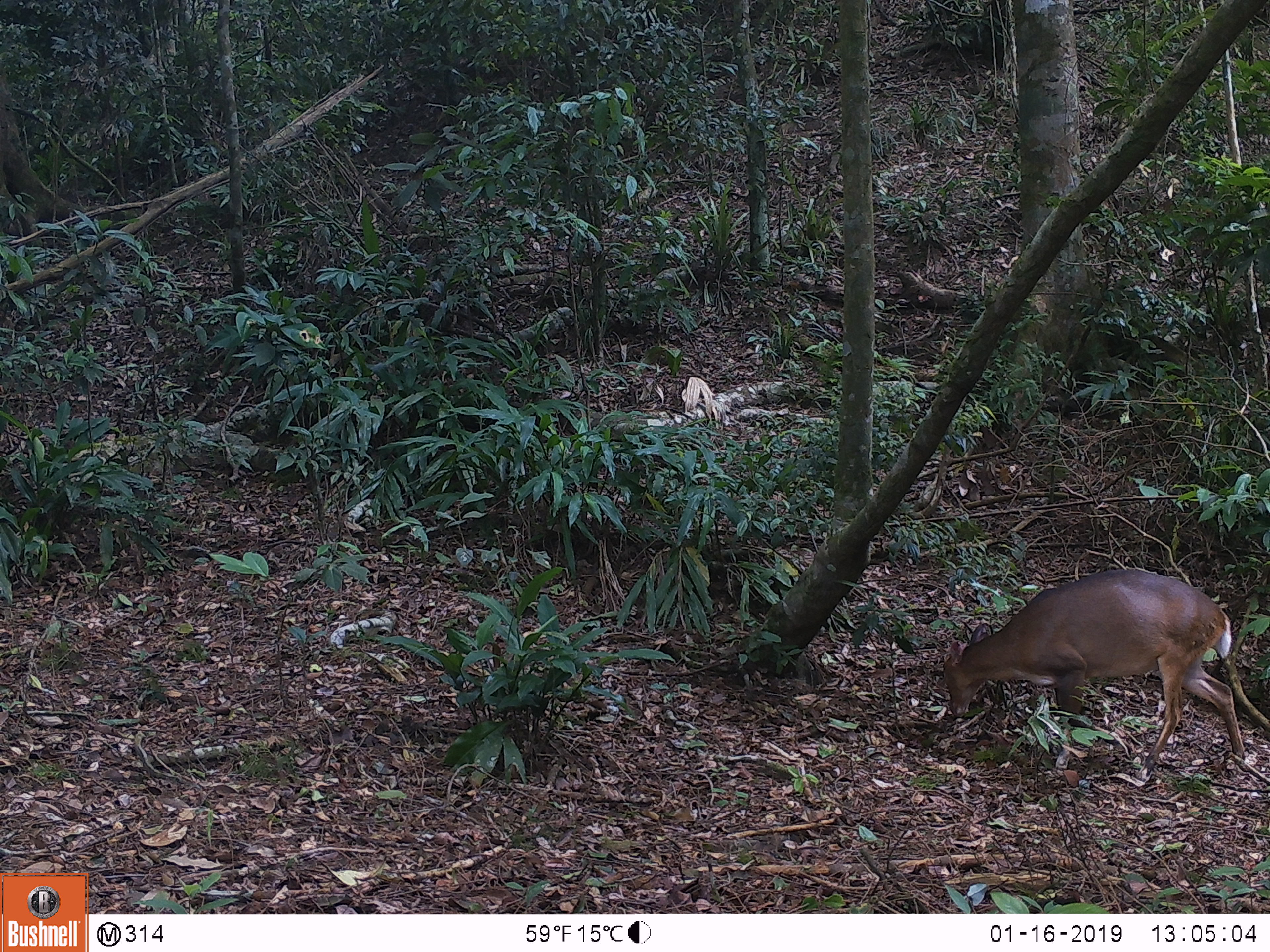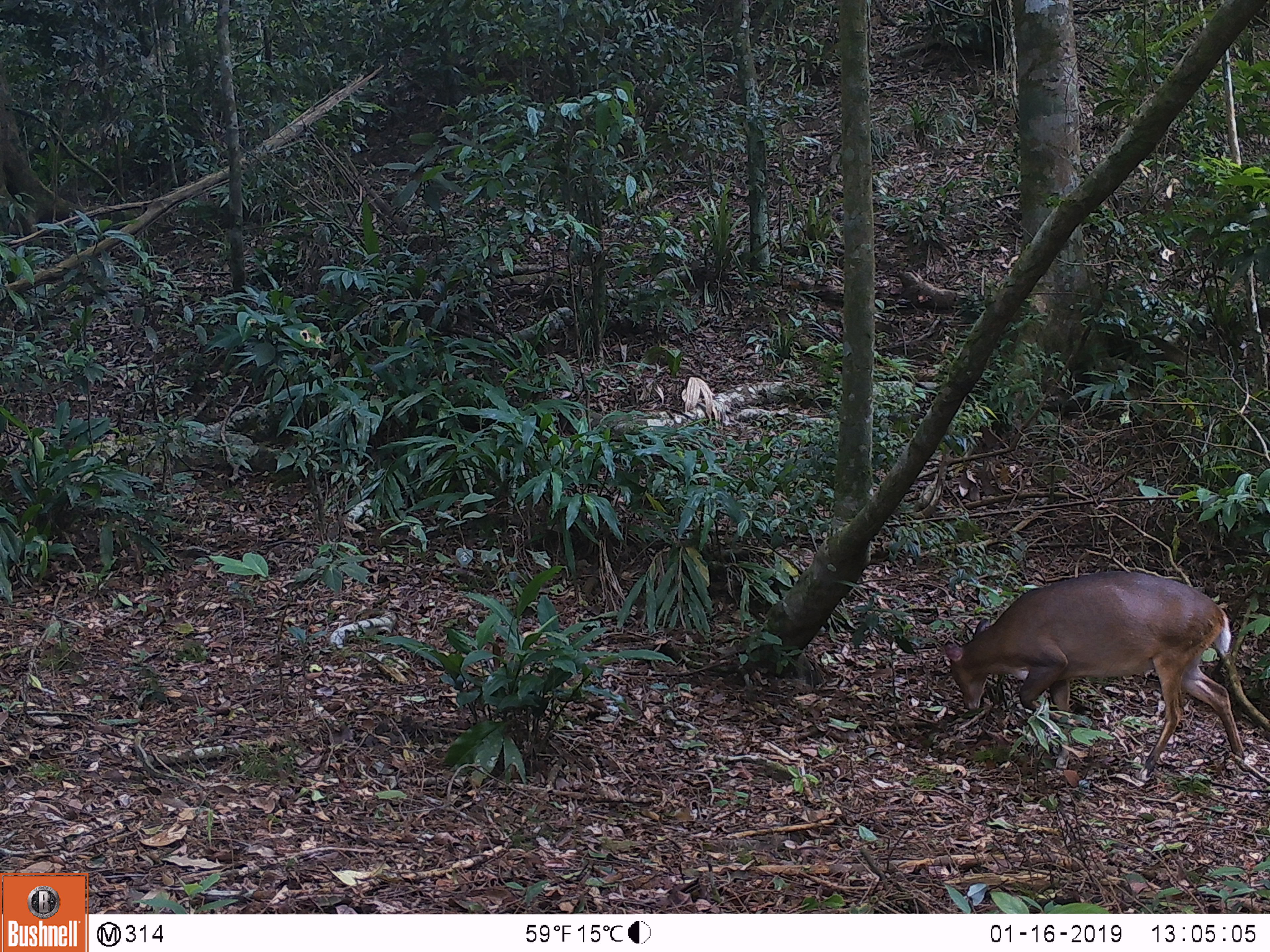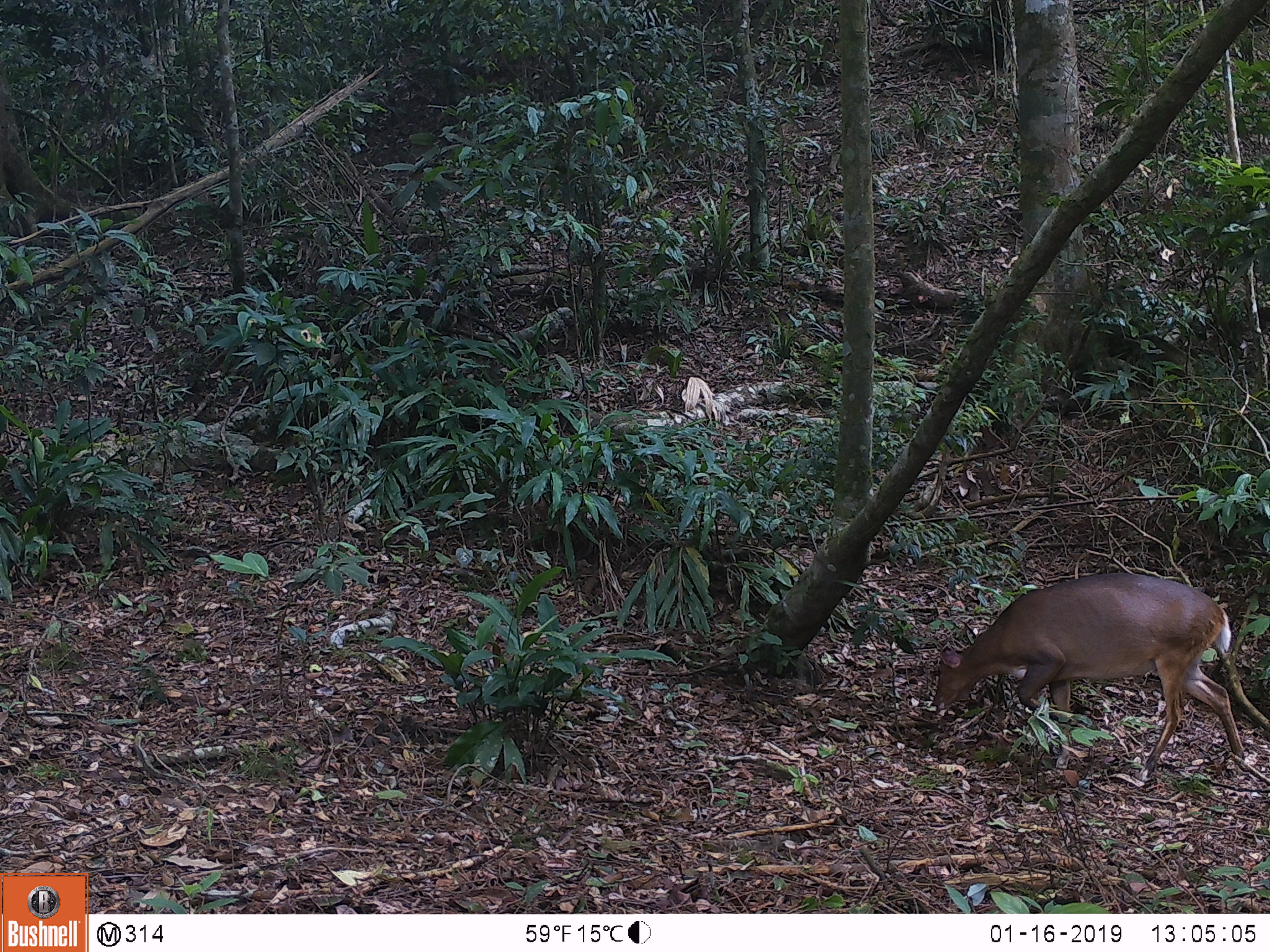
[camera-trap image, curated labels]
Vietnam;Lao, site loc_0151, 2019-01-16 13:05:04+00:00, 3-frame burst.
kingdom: Animalia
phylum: Chordata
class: Mammalia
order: Artiodactyla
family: Cervidae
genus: Muntiacus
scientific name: Muntiacus vuquangensis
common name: large-antlered muntjac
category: large antlered muntjac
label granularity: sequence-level